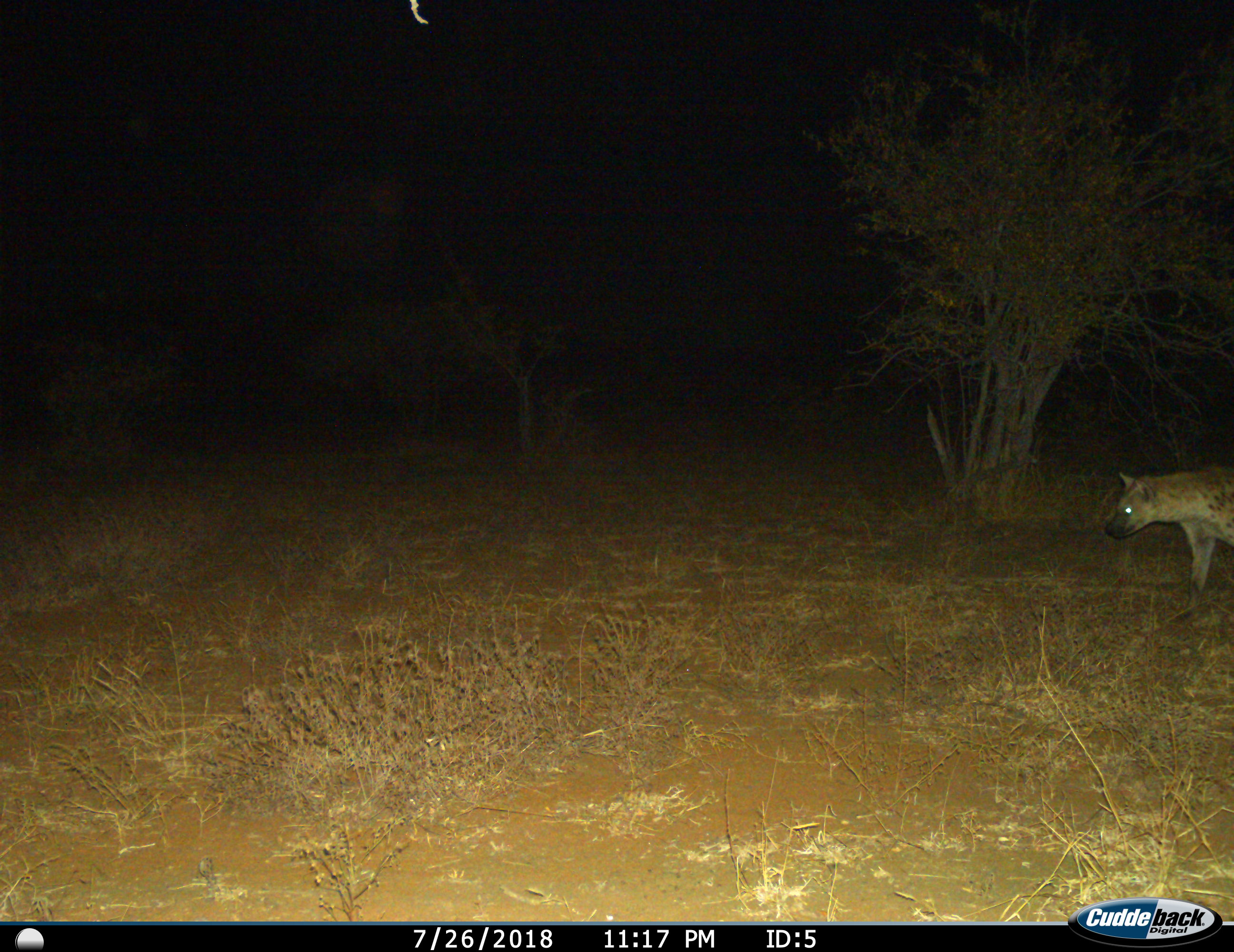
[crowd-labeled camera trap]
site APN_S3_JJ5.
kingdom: Animalia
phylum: Chordata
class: Mammalia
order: Carnivora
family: Hyaenidae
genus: Crocuta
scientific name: Crocuta crocuta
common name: spotted hyena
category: hyenaspotted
Hyenaspotted (spotted hyena) (Crocuta crocuta), count 1. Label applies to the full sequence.